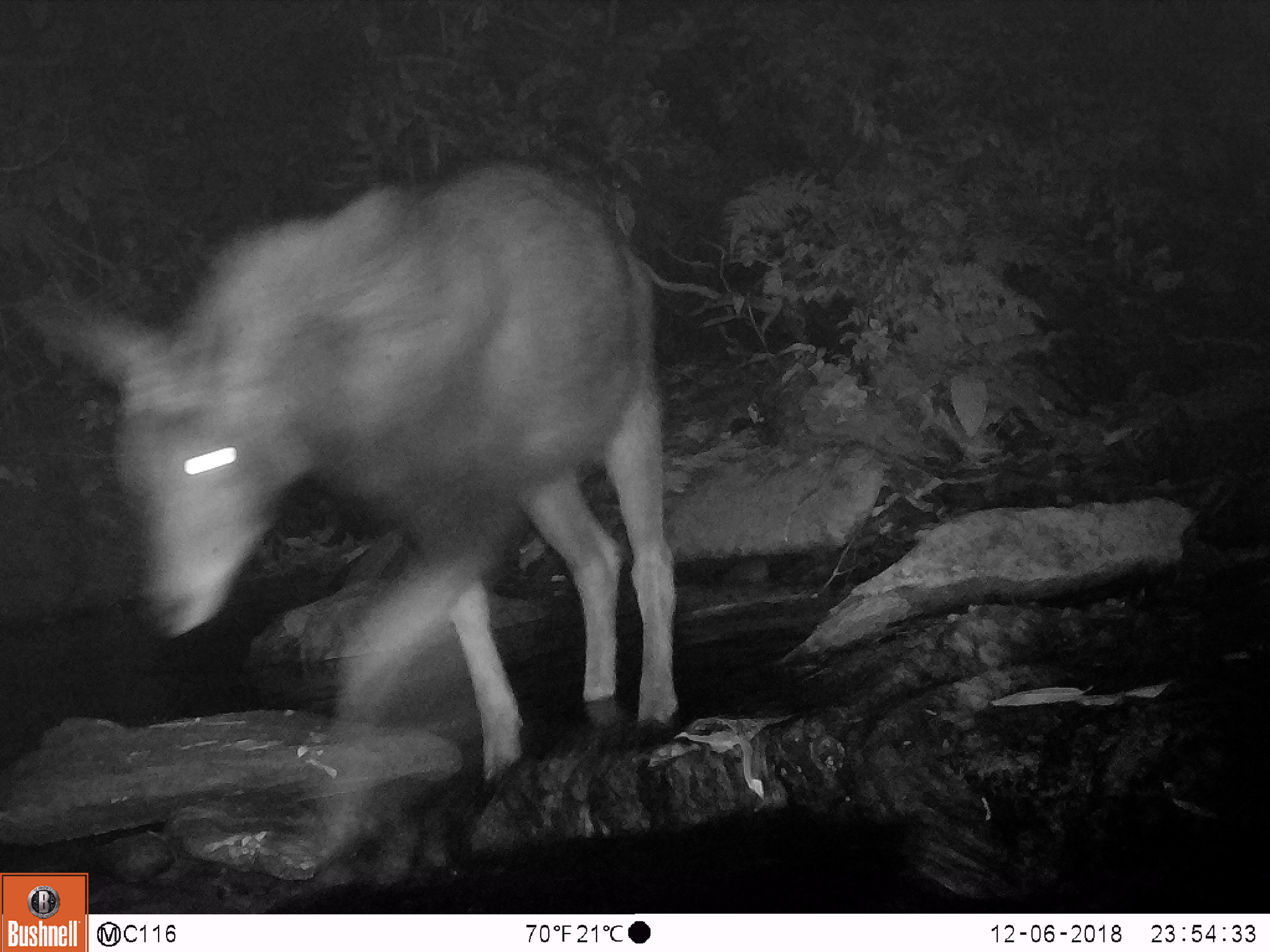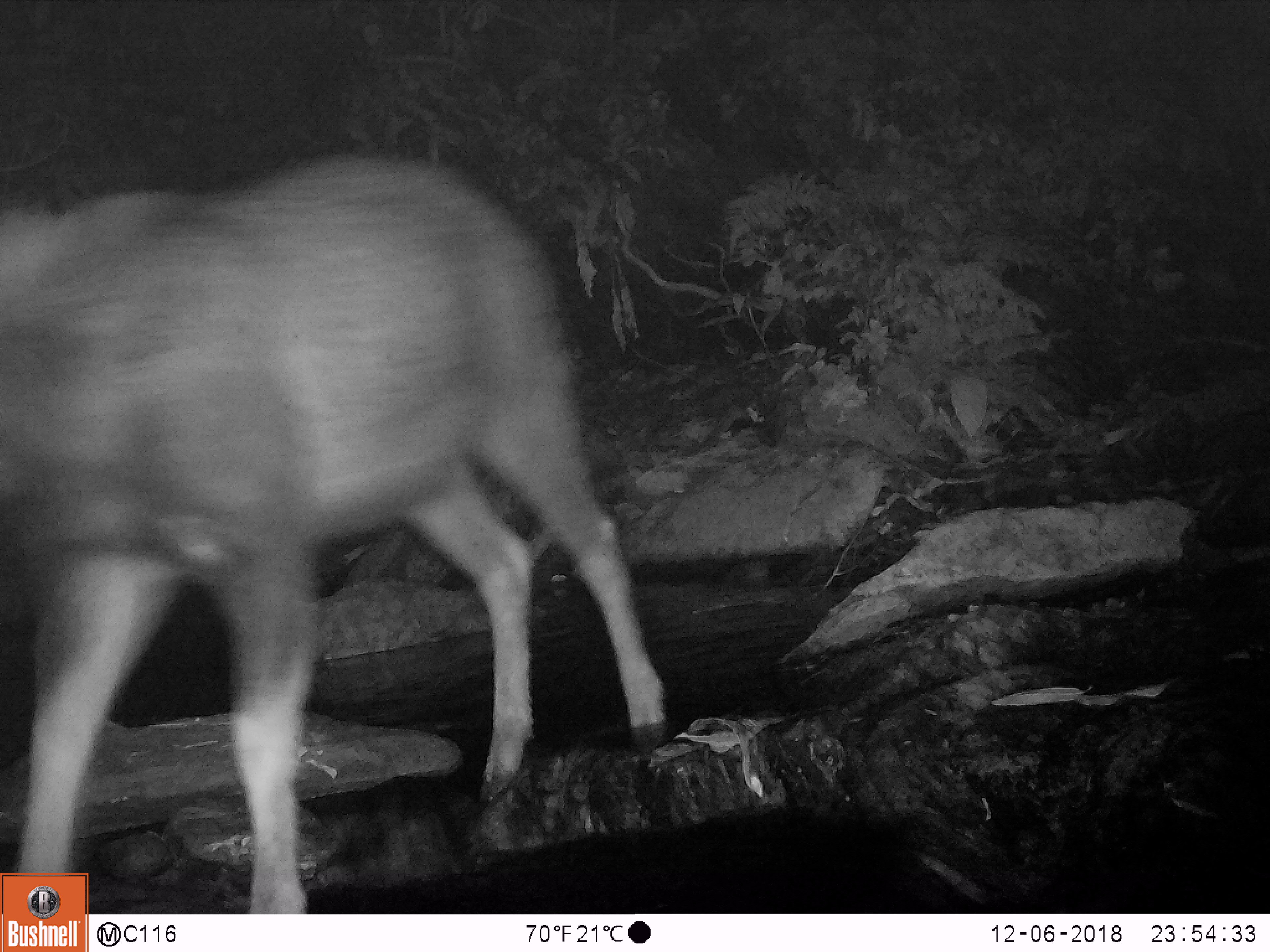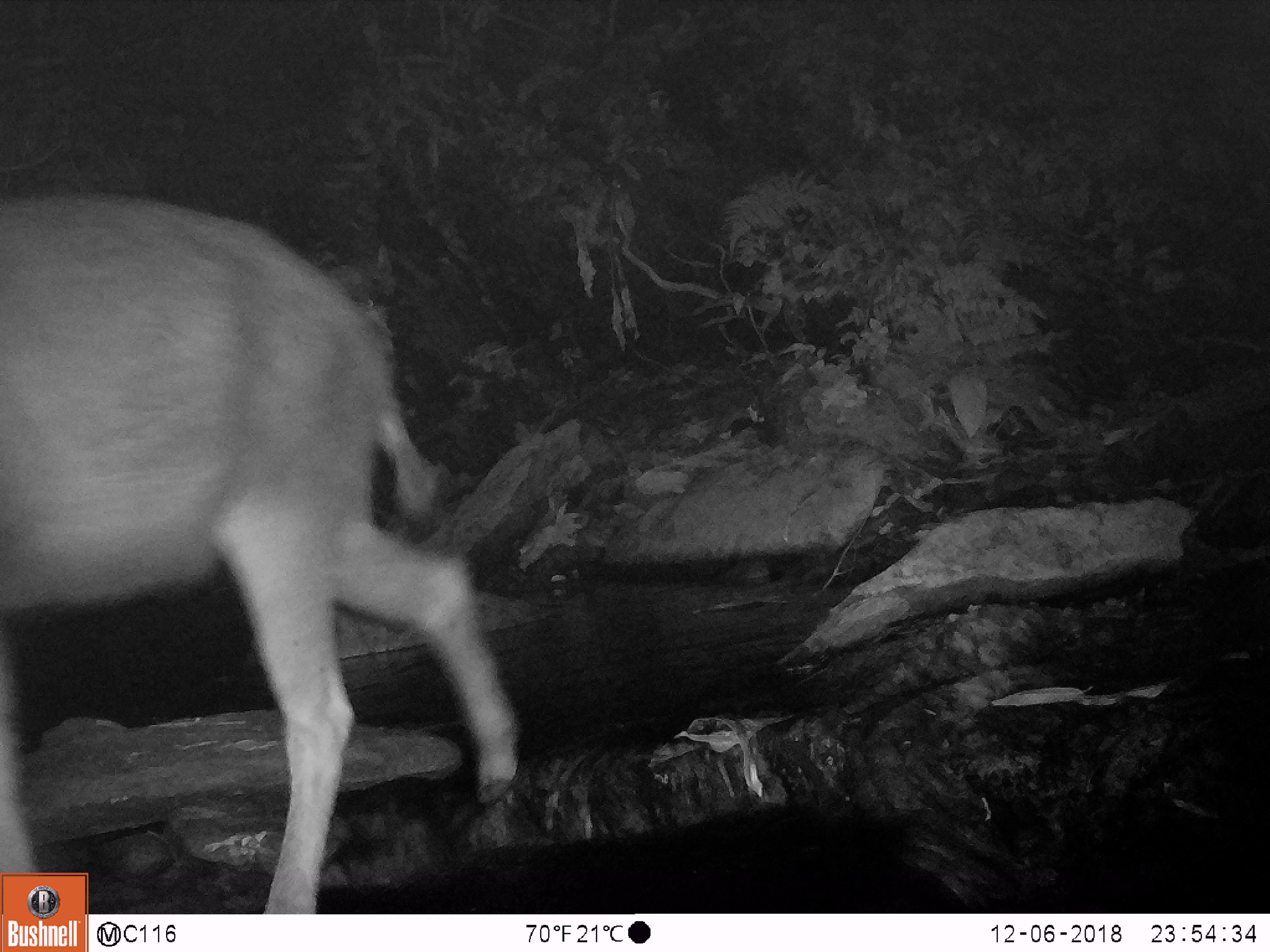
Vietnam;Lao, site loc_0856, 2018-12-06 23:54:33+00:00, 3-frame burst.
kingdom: Animalia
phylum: Chordata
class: Mammalia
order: Artiodactyla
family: Bovidae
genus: Capricornis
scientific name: Capricornis sumatraensis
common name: chinese serow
Chinese serow (Capricornis sumatraensis). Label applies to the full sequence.